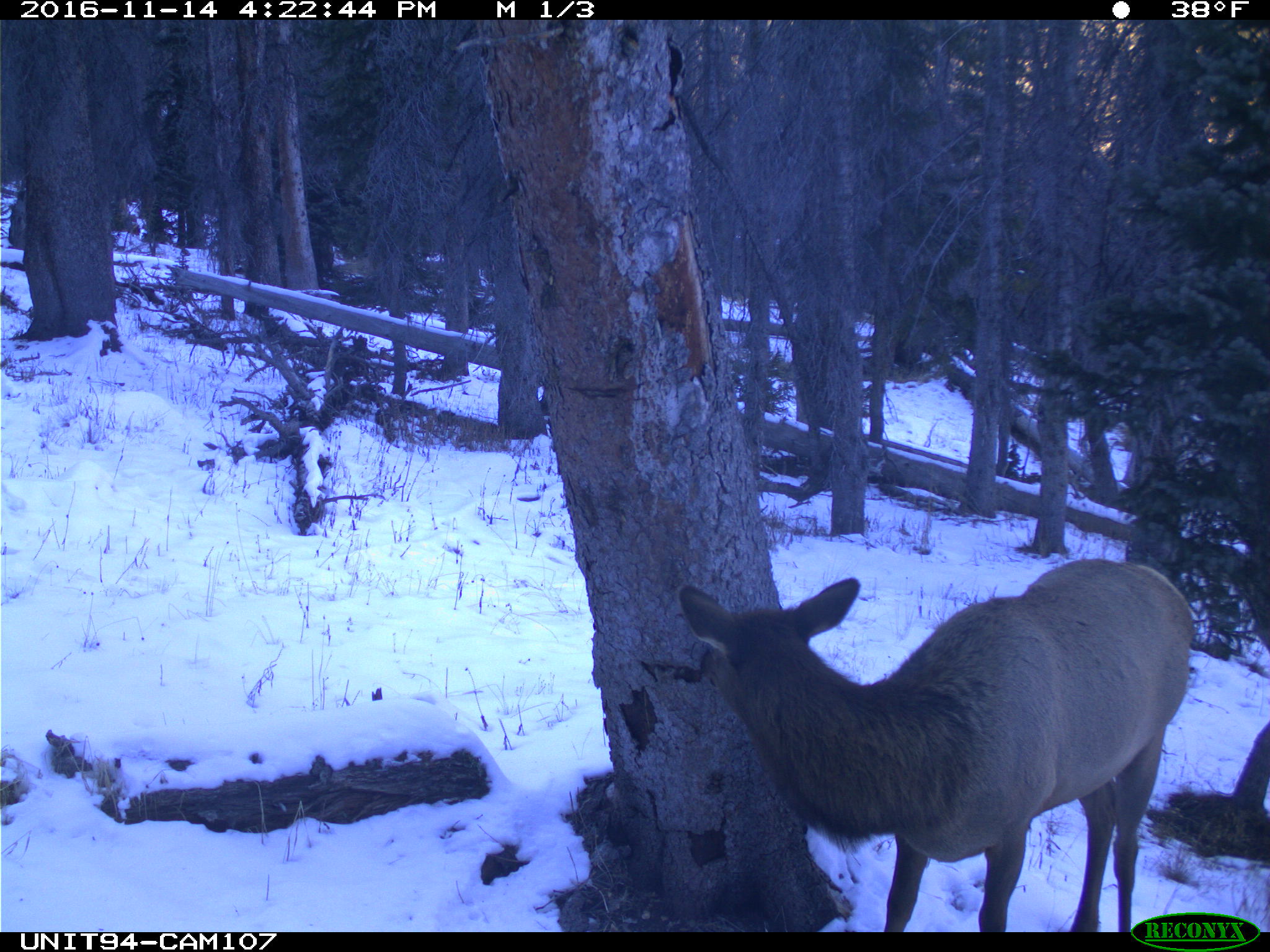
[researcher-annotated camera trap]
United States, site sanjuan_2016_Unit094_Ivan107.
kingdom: Animalia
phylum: Chordata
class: Mammalia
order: Artiodactyla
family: Cervidae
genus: Cervus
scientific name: Cervus elaphus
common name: red deer